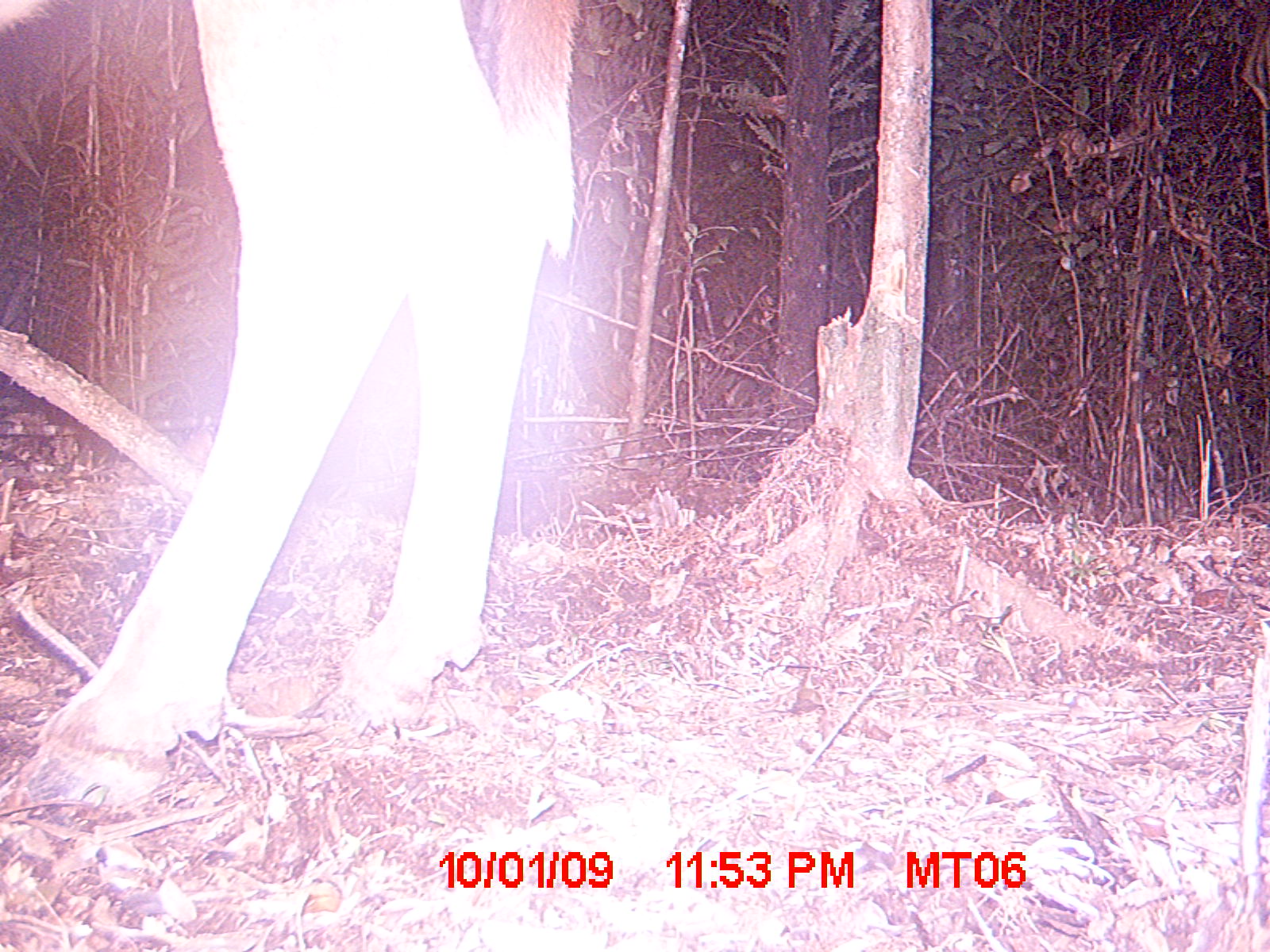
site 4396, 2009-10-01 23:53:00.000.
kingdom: Animalia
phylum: Chordata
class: Mammalia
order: Artiodactyla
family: Bovidae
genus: Bos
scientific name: Bos taurus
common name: domestic cattle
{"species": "Bos taurus (domestic cattle)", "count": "1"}